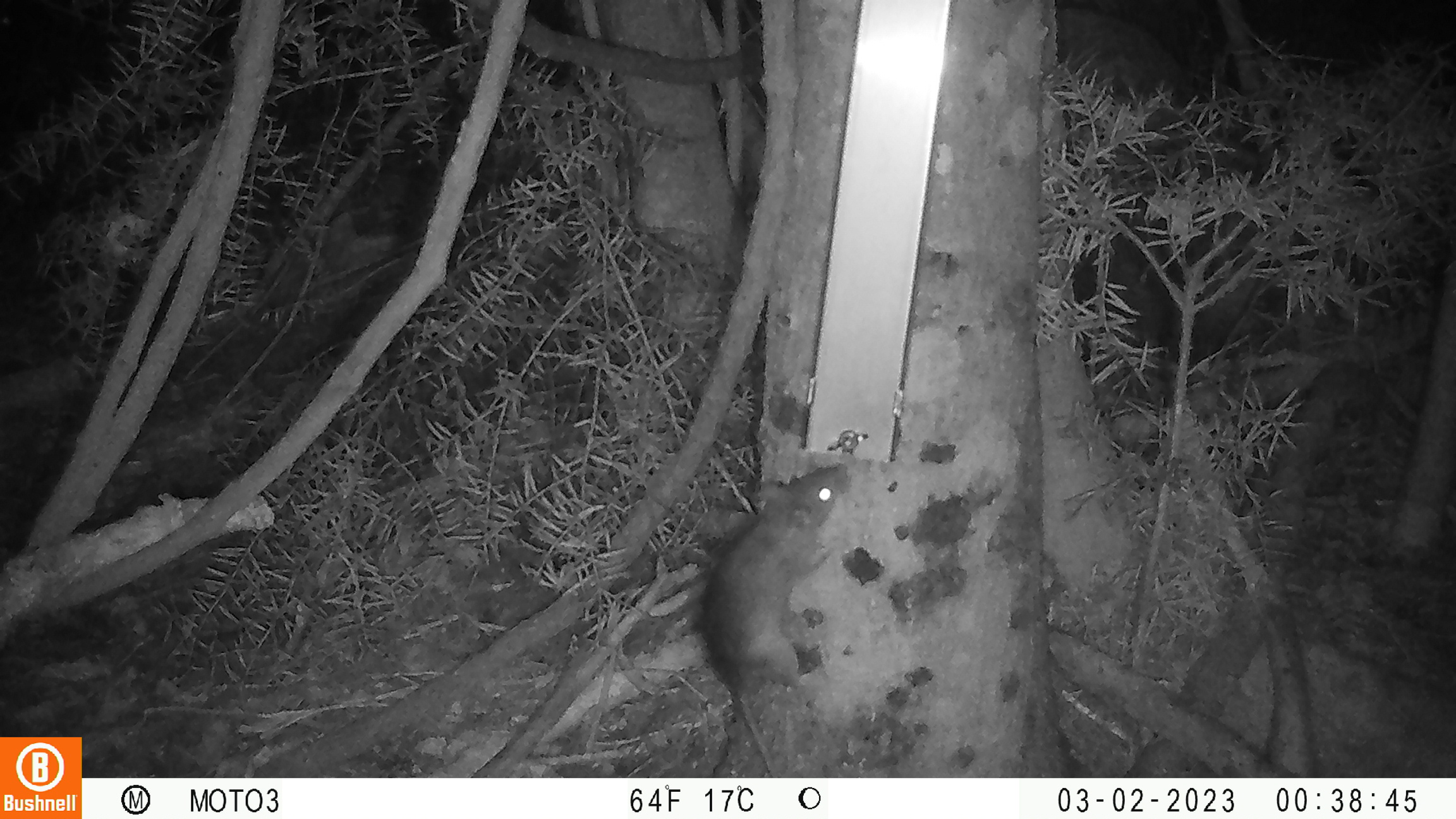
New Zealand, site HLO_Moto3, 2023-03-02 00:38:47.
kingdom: Animalia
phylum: Chordata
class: Mammalia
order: Rodentia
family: Muridae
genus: Rattus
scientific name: Rattus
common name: rat